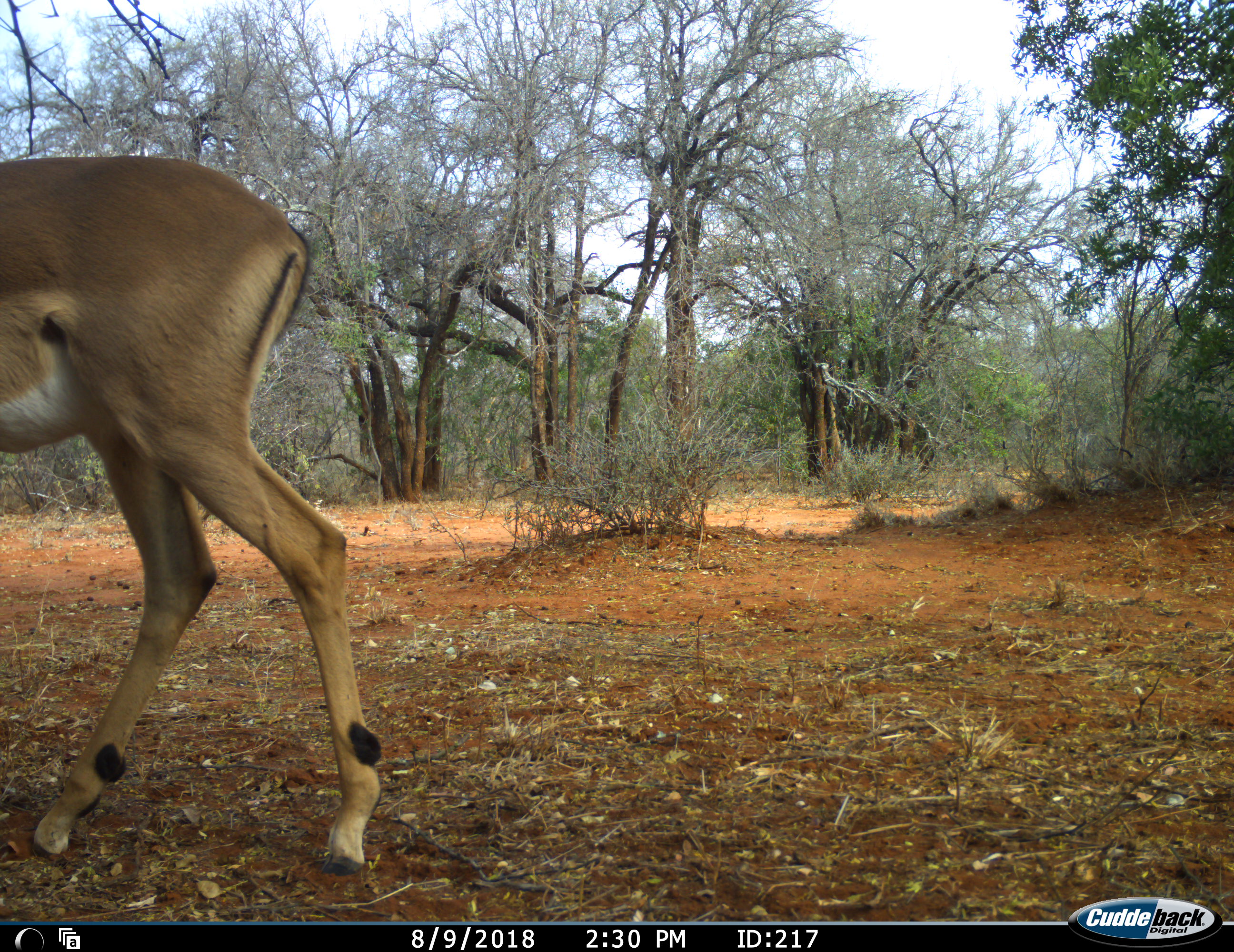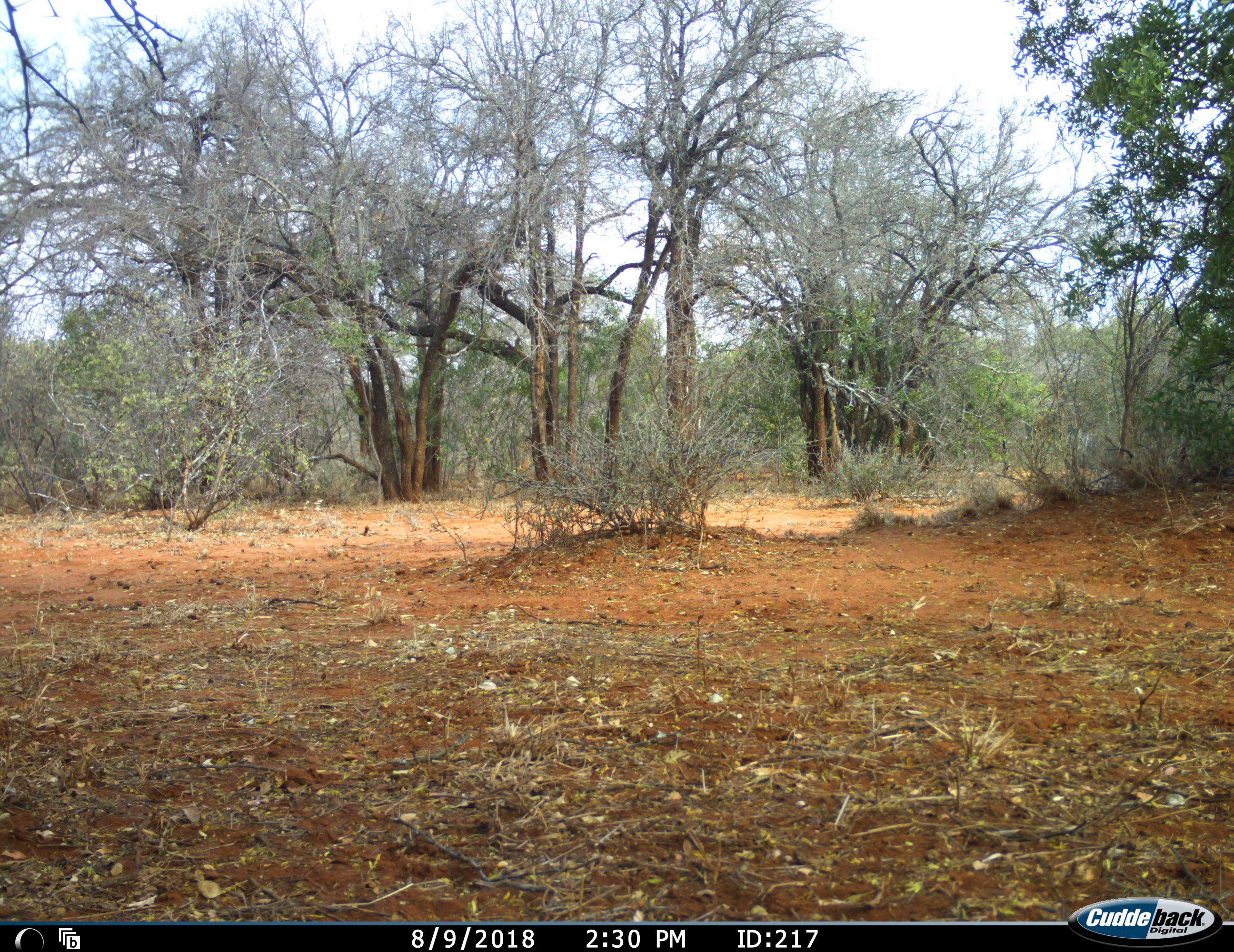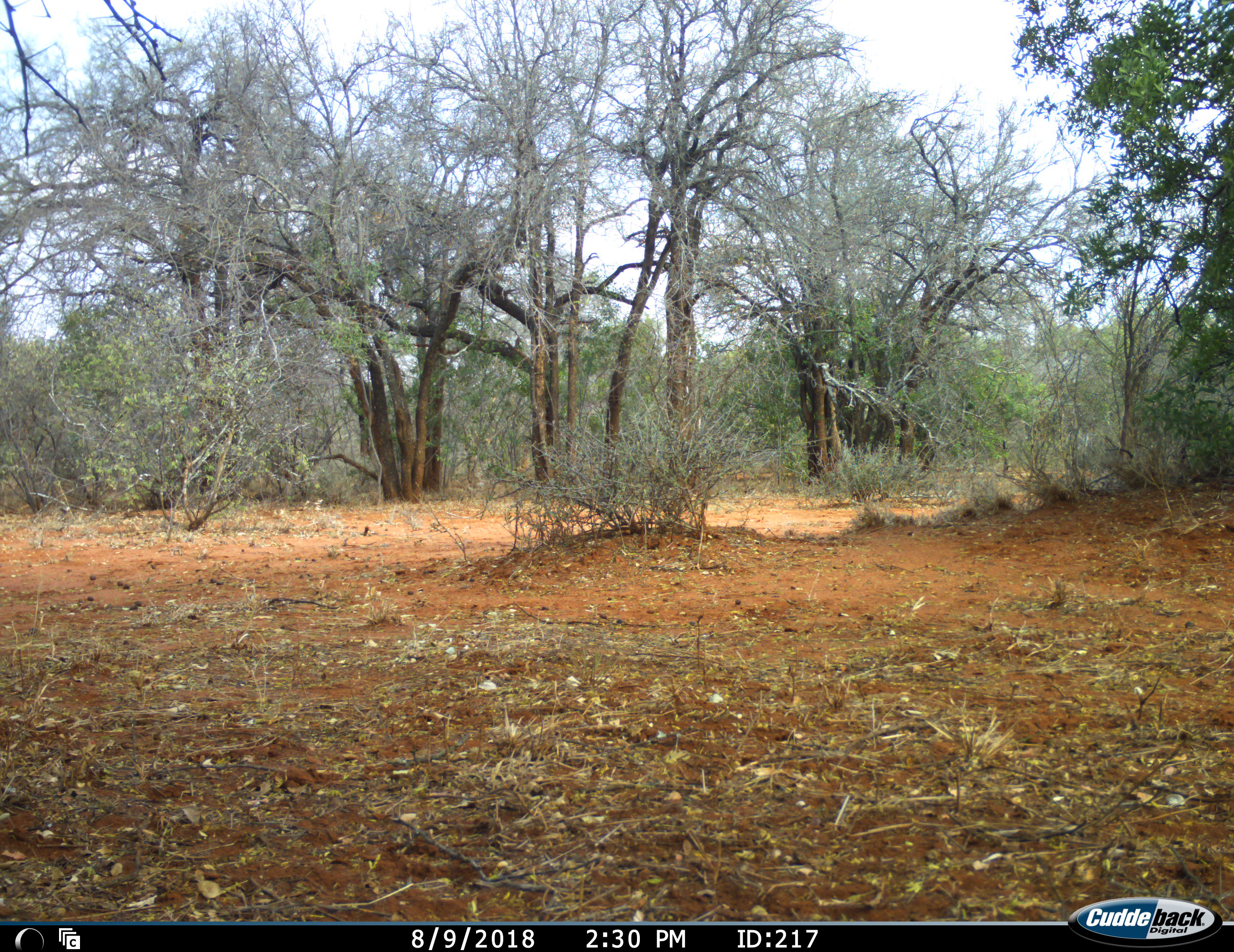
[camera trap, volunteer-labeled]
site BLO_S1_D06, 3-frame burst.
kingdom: Animalia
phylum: Chordata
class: Mammalia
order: Artiodactyla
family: Bovidae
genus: Aepyceros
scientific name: Aepyceros melampus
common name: impala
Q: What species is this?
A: Impala (Aepyceros melampus).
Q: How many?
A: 1.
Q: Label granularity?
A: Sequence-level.